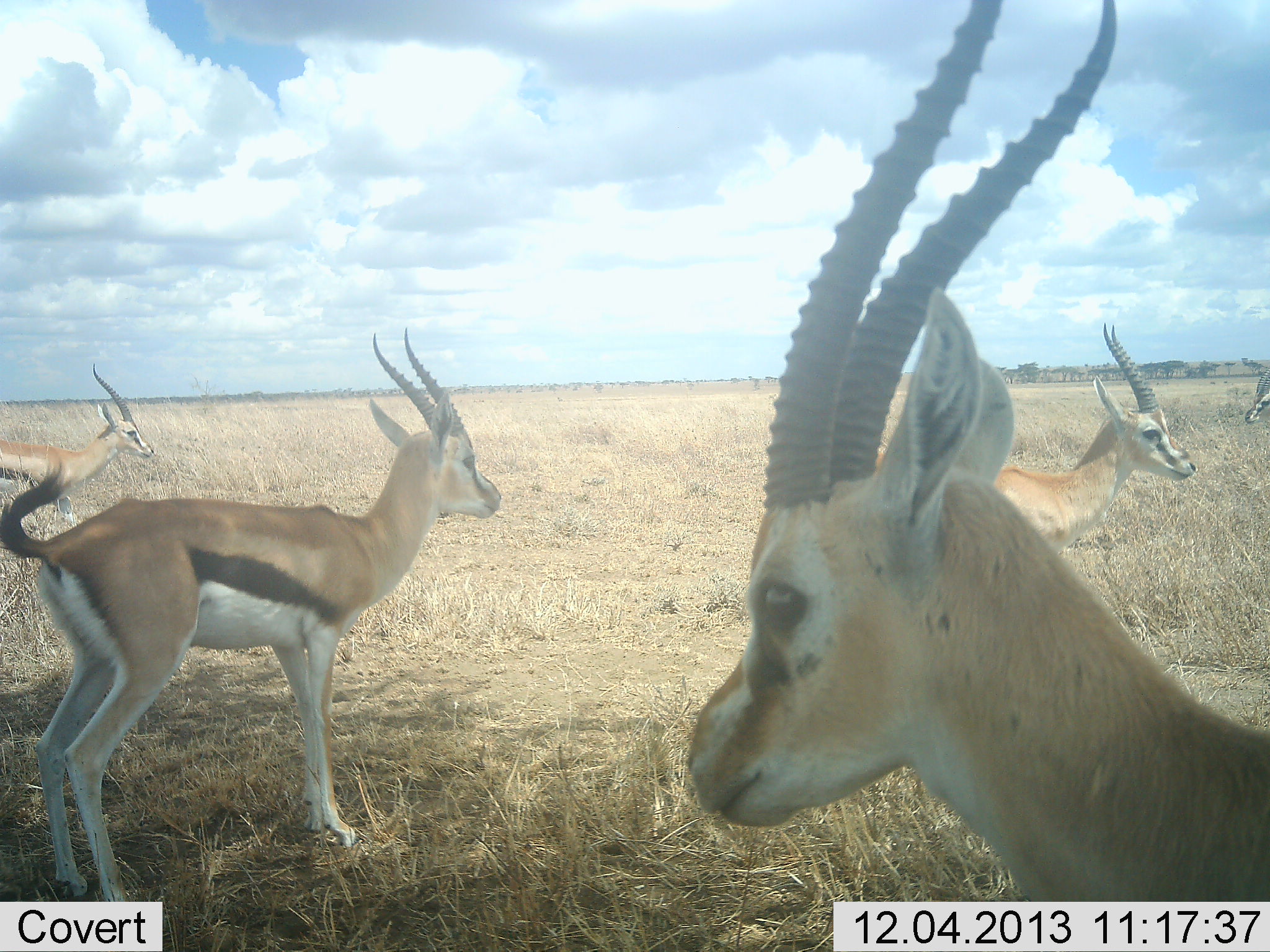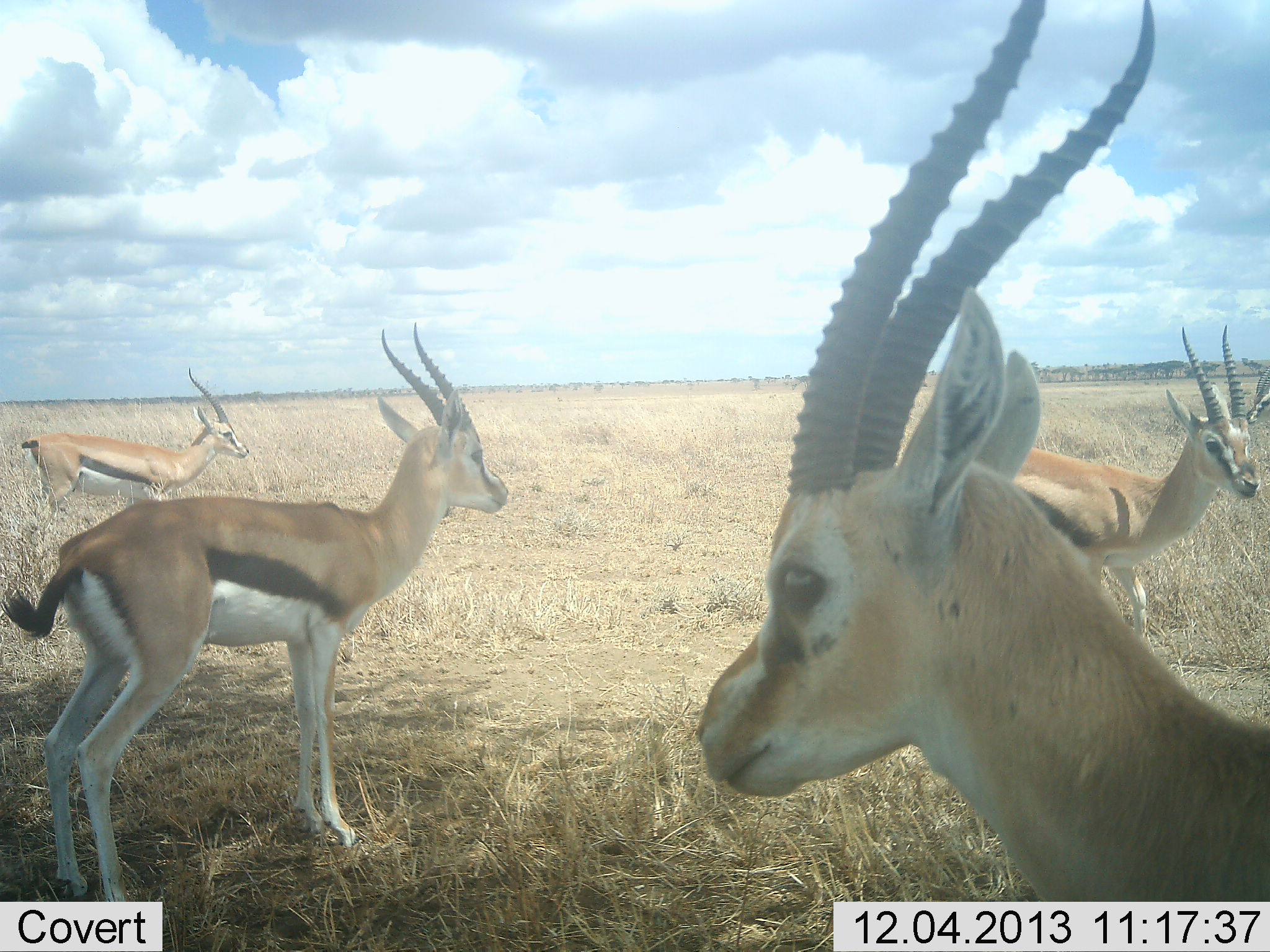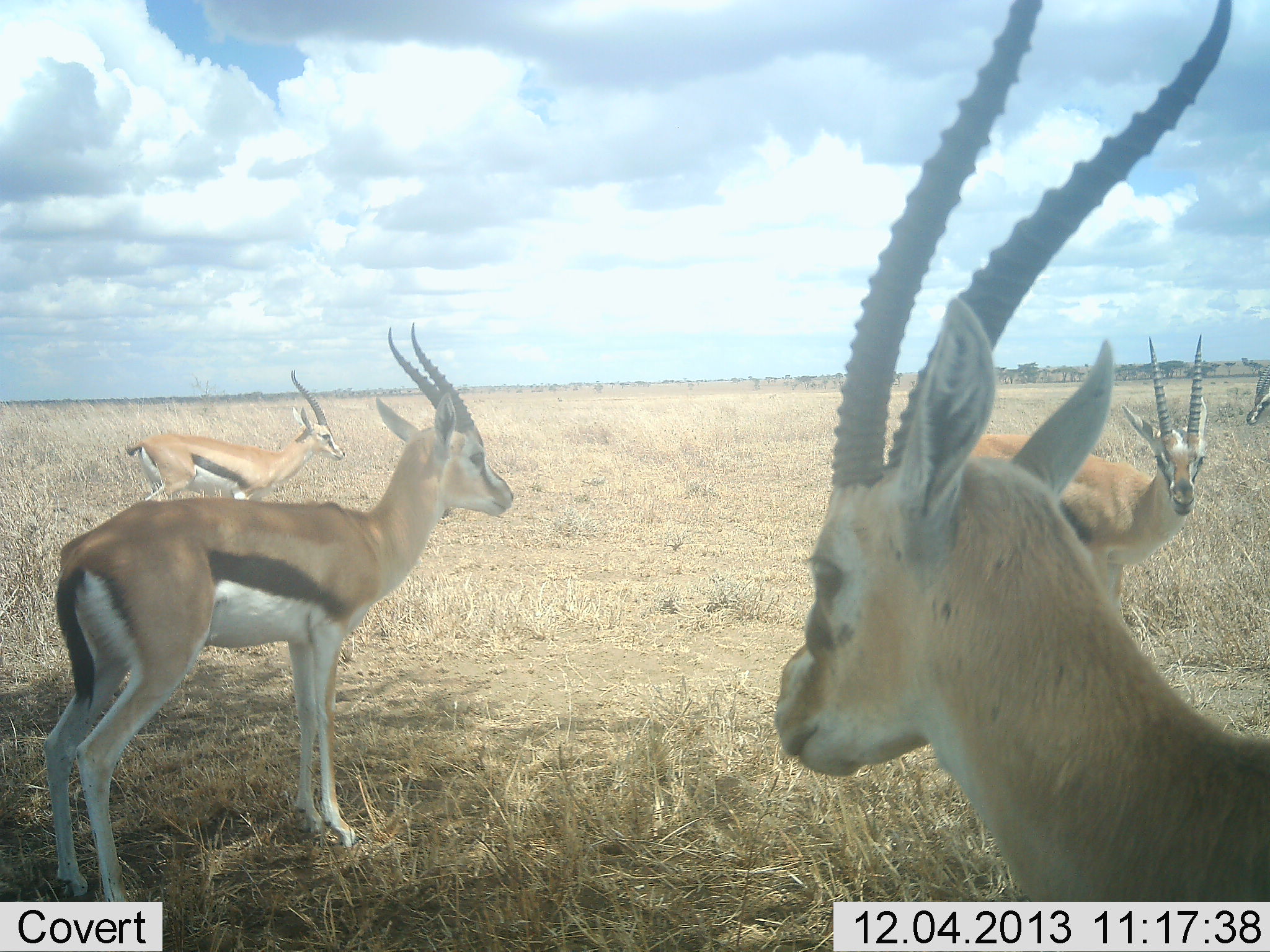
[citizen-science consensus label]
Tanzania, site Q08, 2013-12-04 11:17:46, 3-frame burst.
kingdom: Animalia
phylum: Chordata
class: Mammalia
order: Artiodactyla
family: Bovidae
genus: Eudorcas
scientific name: Eudorcas thomsonii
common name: thomson's gazelle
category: gazellethomsons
Gazellethomsons (thomson's gazelle) (Eudorcas thomsonii), count 4. Behavior (volunteer vote fractions): standing 80%, resting 10%, moving 20%, interacting 0%. Young present (vote fraction): 0%. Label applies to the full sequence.